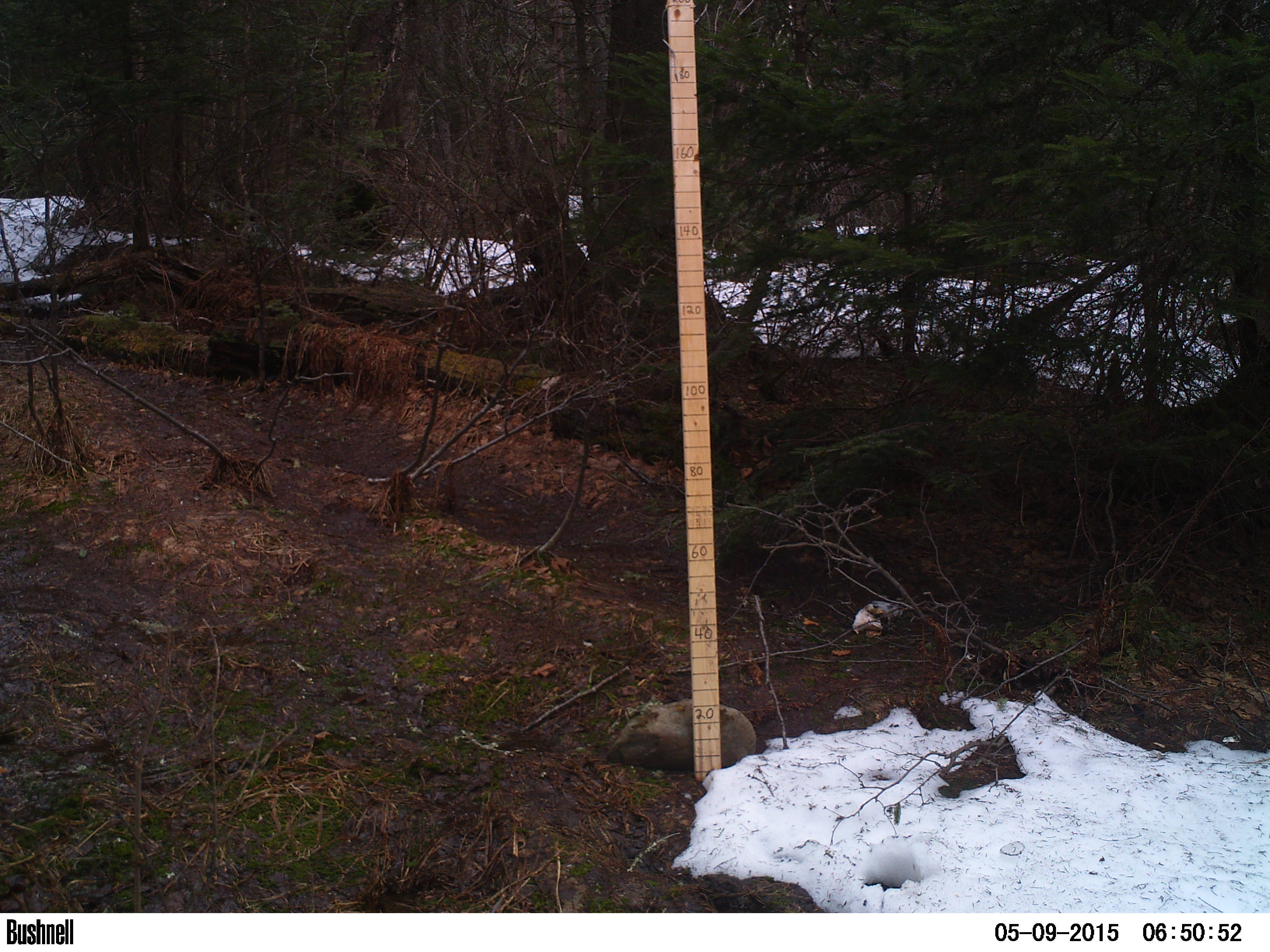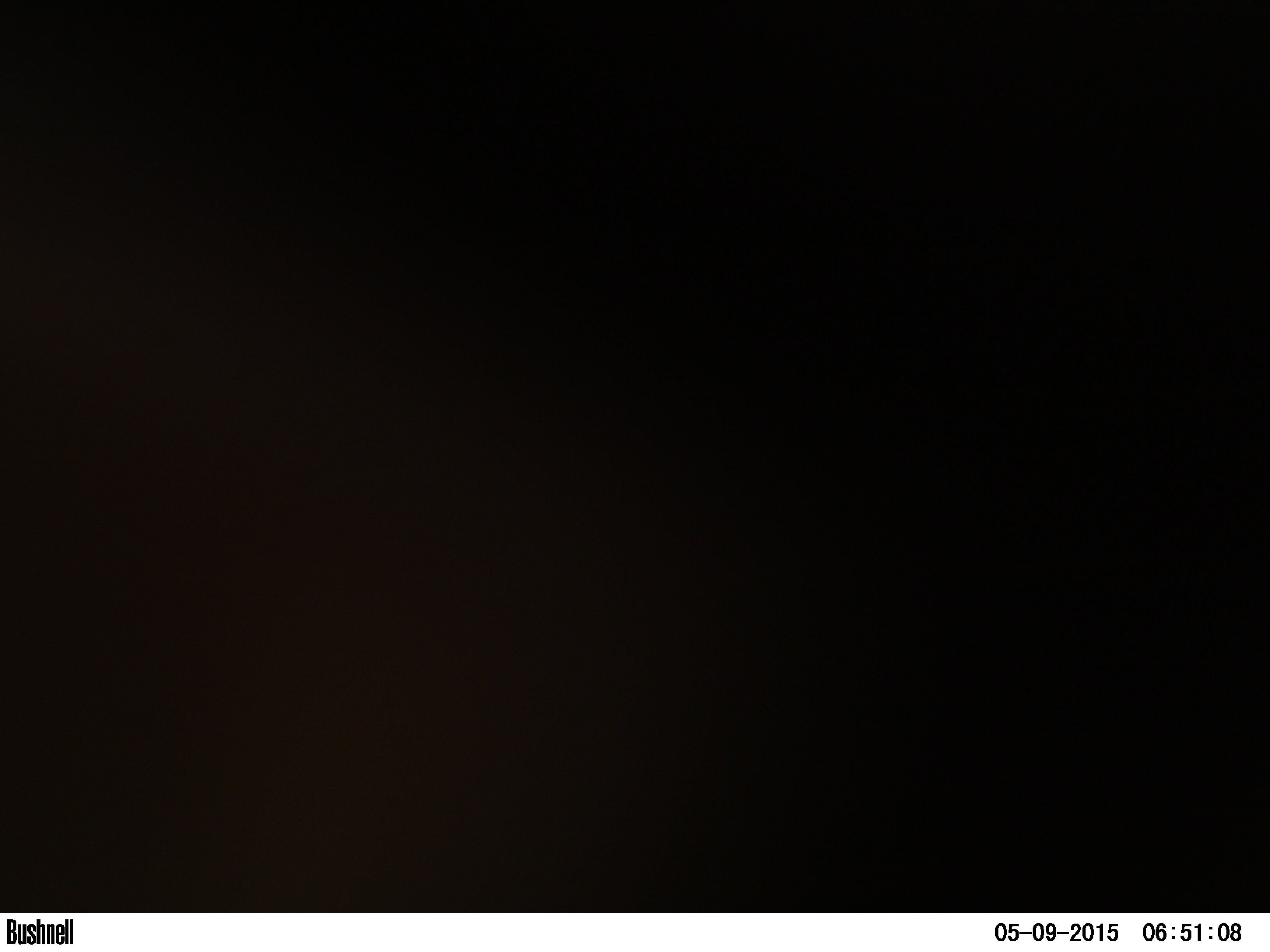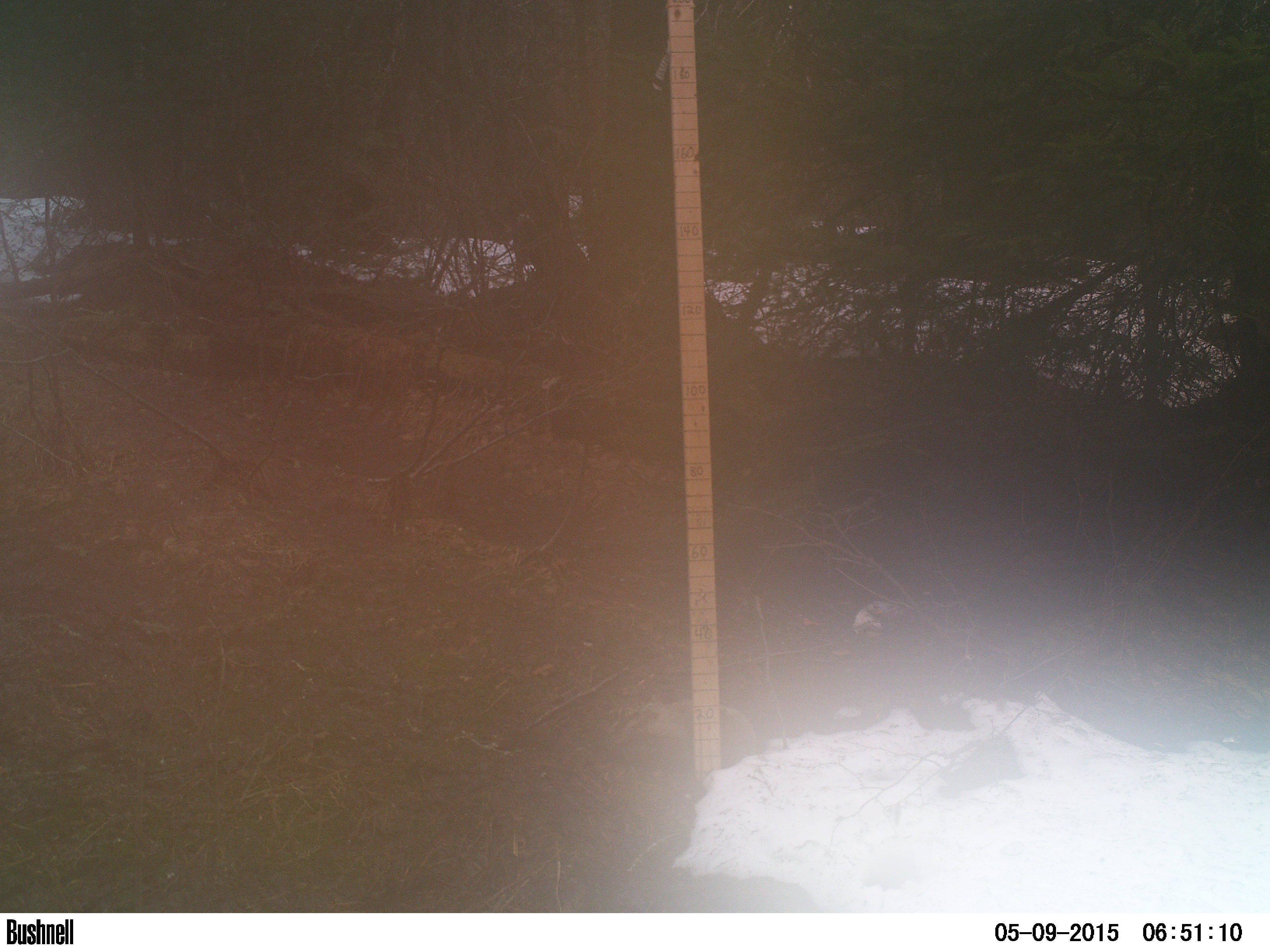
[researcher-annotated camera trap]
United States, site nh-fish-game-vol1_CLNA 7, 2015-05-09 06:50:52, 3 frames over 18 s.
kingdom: Animalia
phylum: Chordata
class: Mammalia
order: Artiodactyla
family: Cervidae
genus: Alces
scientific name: Alces alces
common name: moose